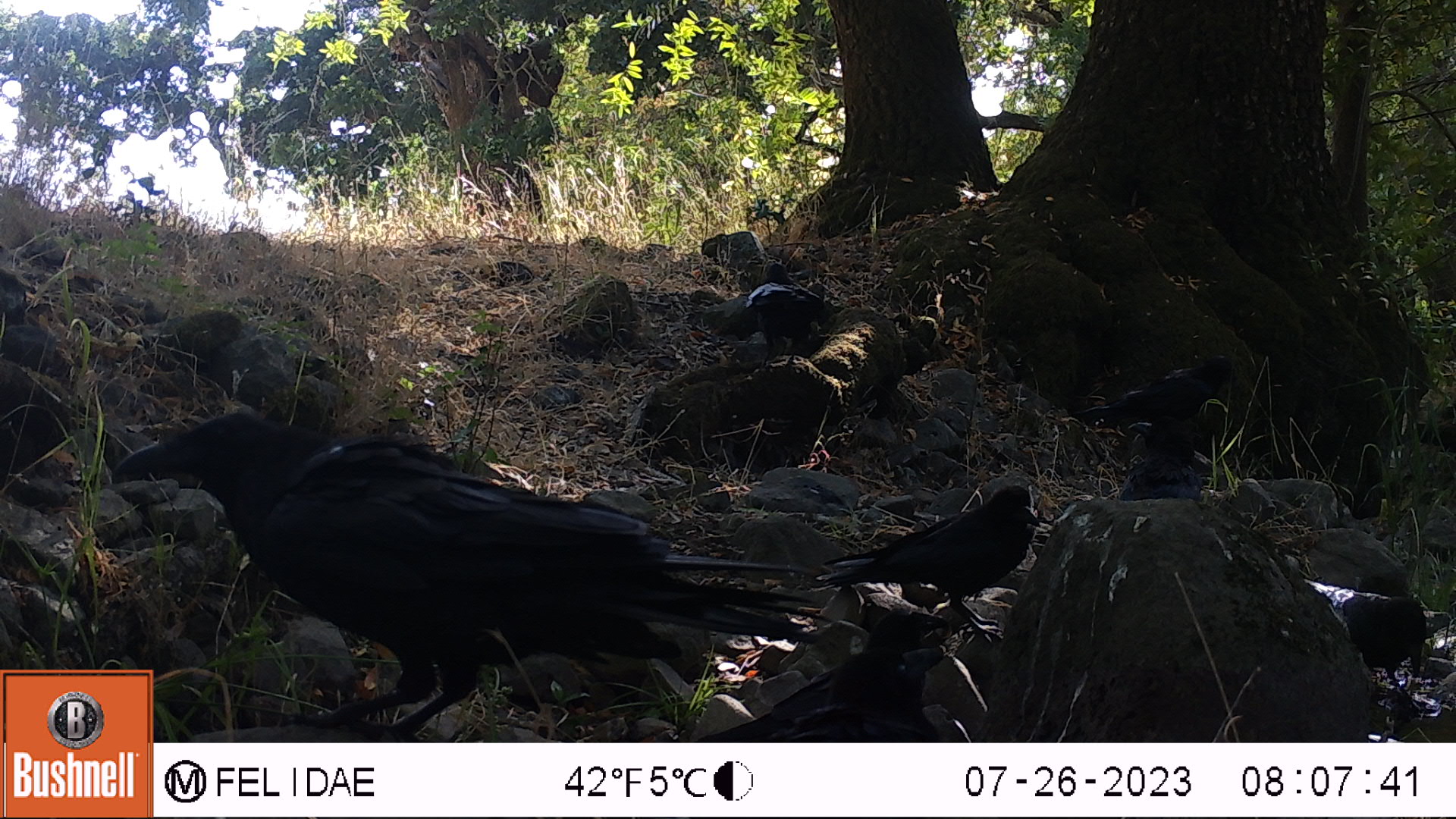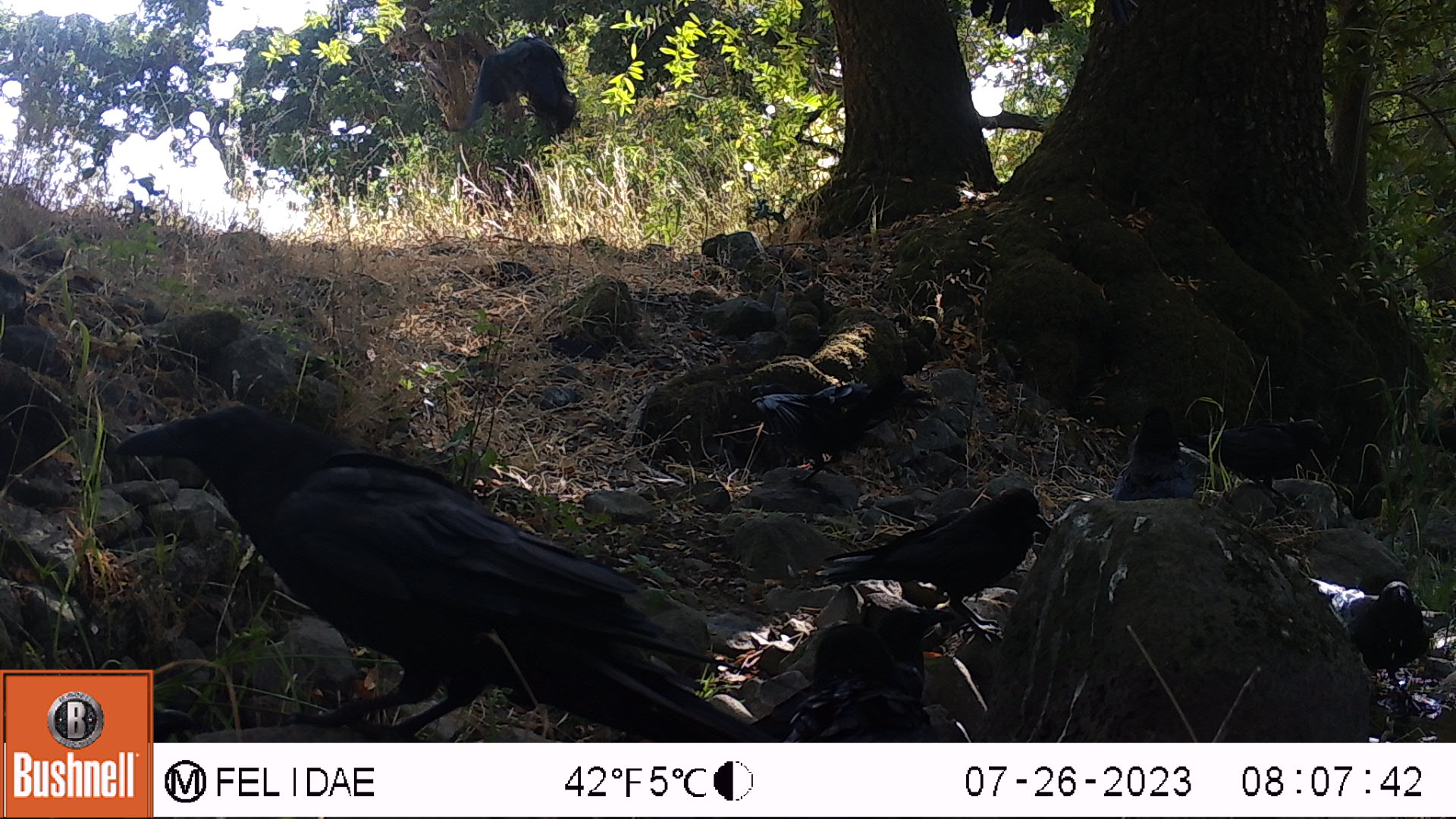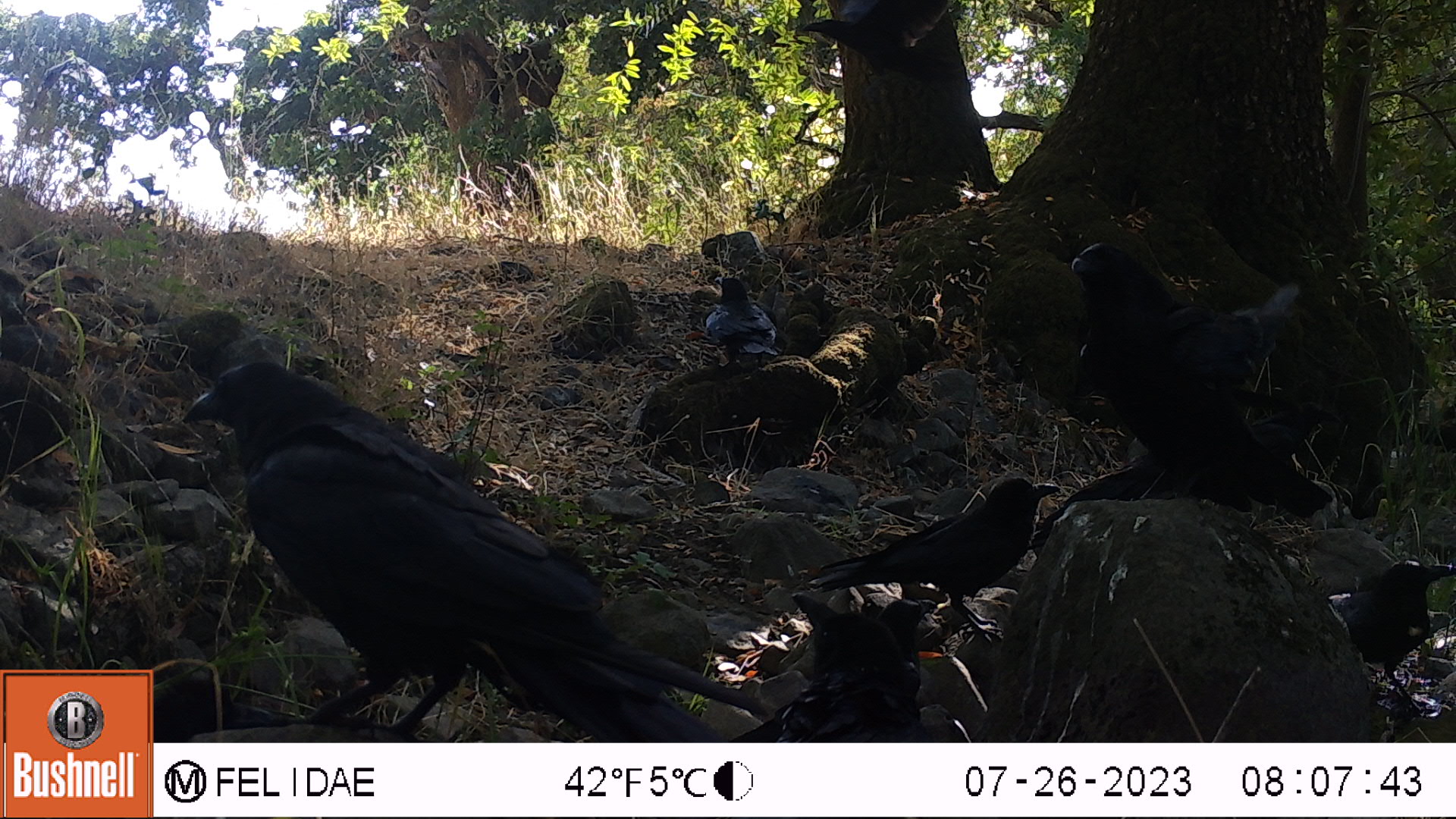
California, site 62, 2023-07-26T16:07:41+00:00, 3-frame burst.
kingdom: Animalia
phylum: Chordata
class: Aves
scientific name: Aves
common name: bird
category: unknown bird